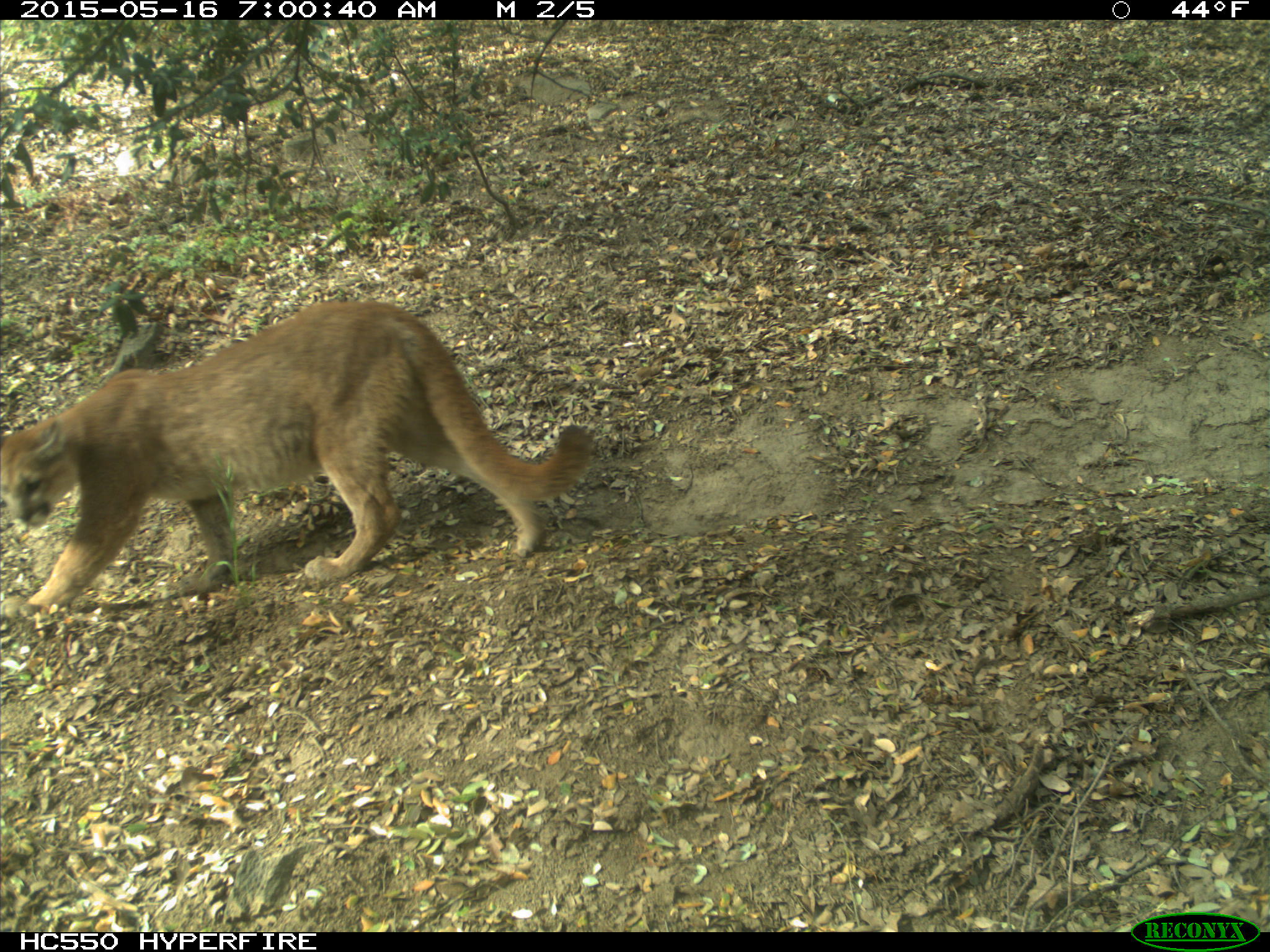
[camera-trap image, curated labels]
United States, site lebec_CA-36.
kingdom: Animalia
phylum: Chordata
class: Mammalia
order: Carnivora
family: Felidae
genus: Puma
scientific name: Puma concolor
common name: mountain lion